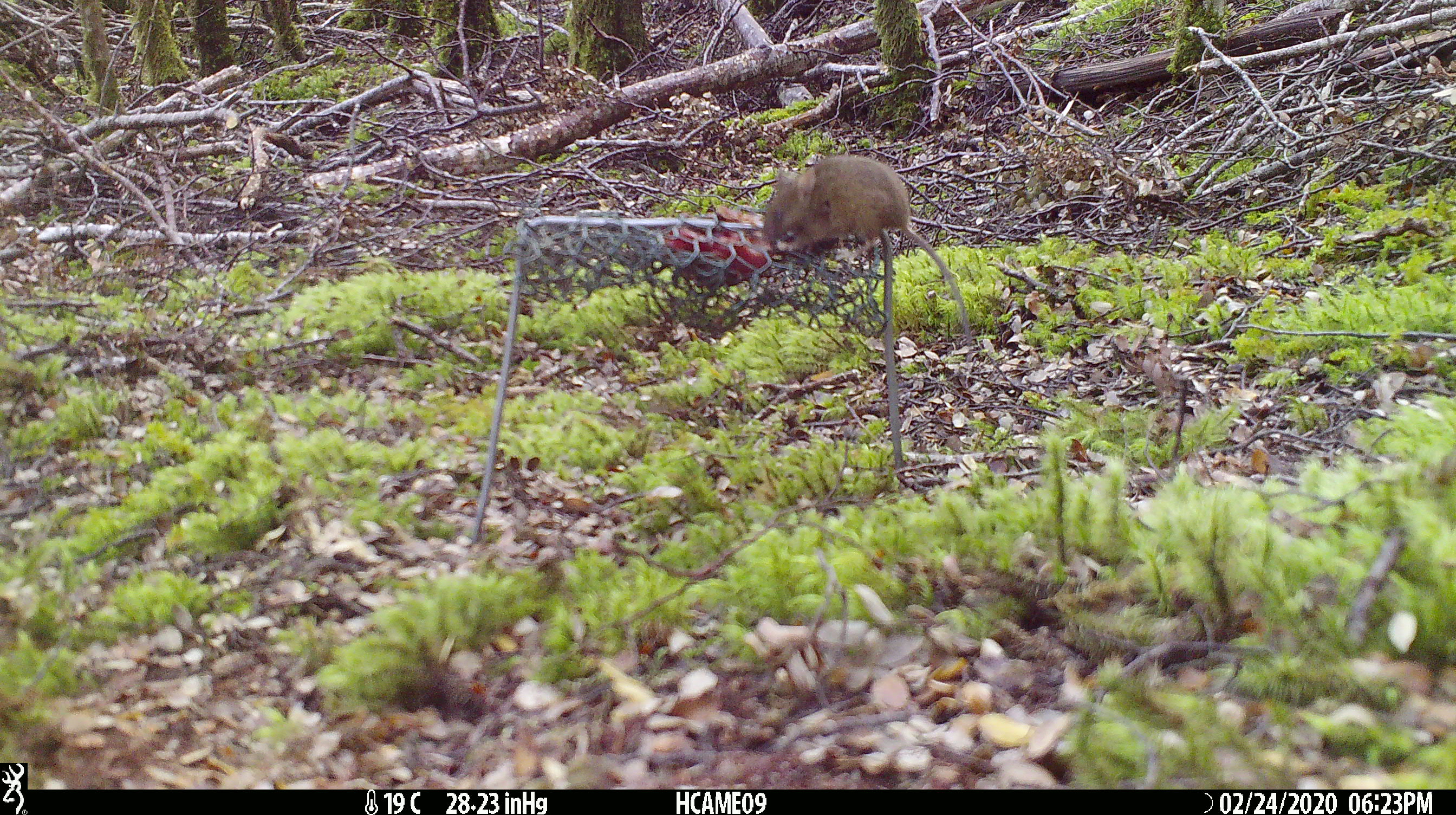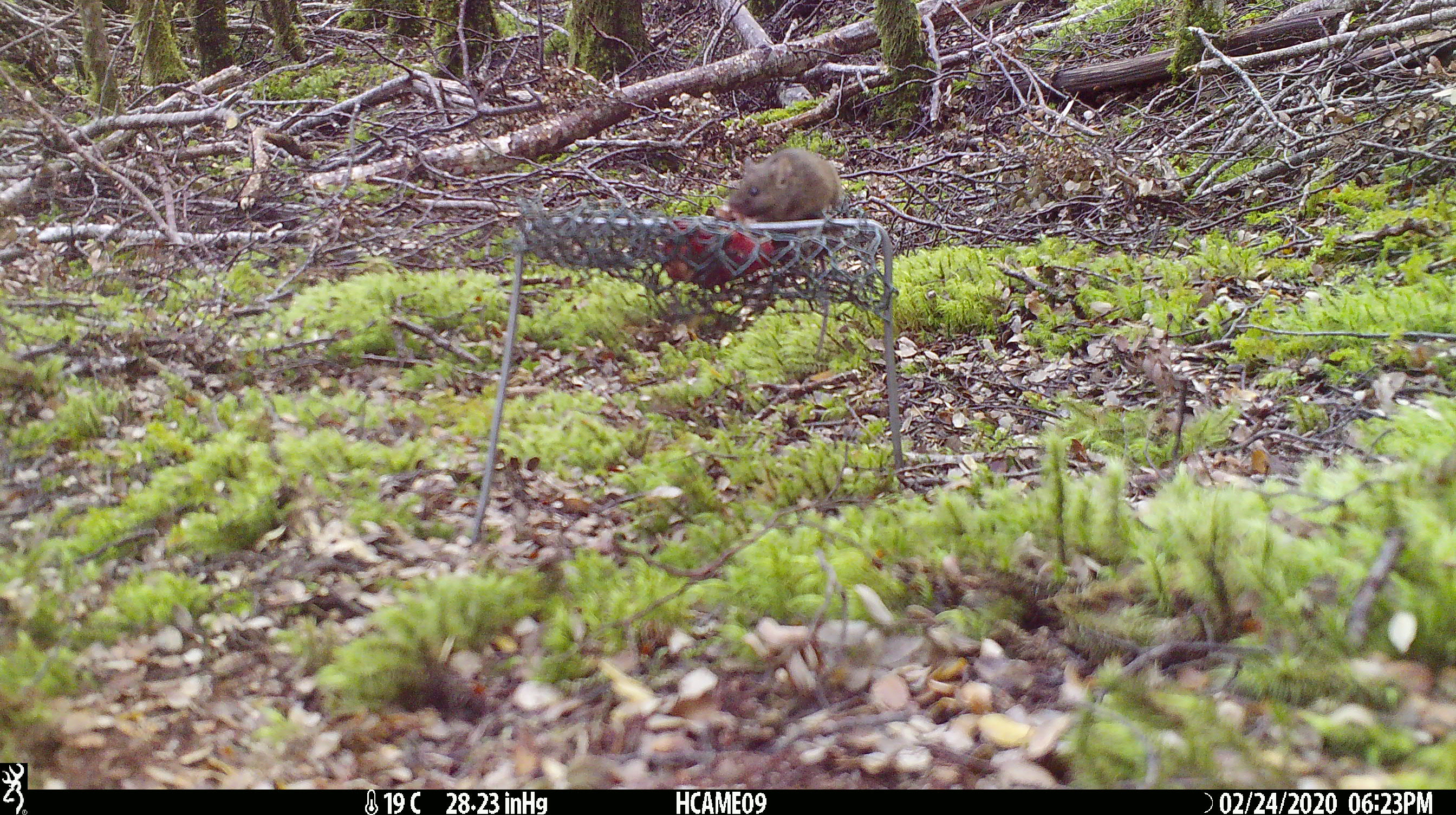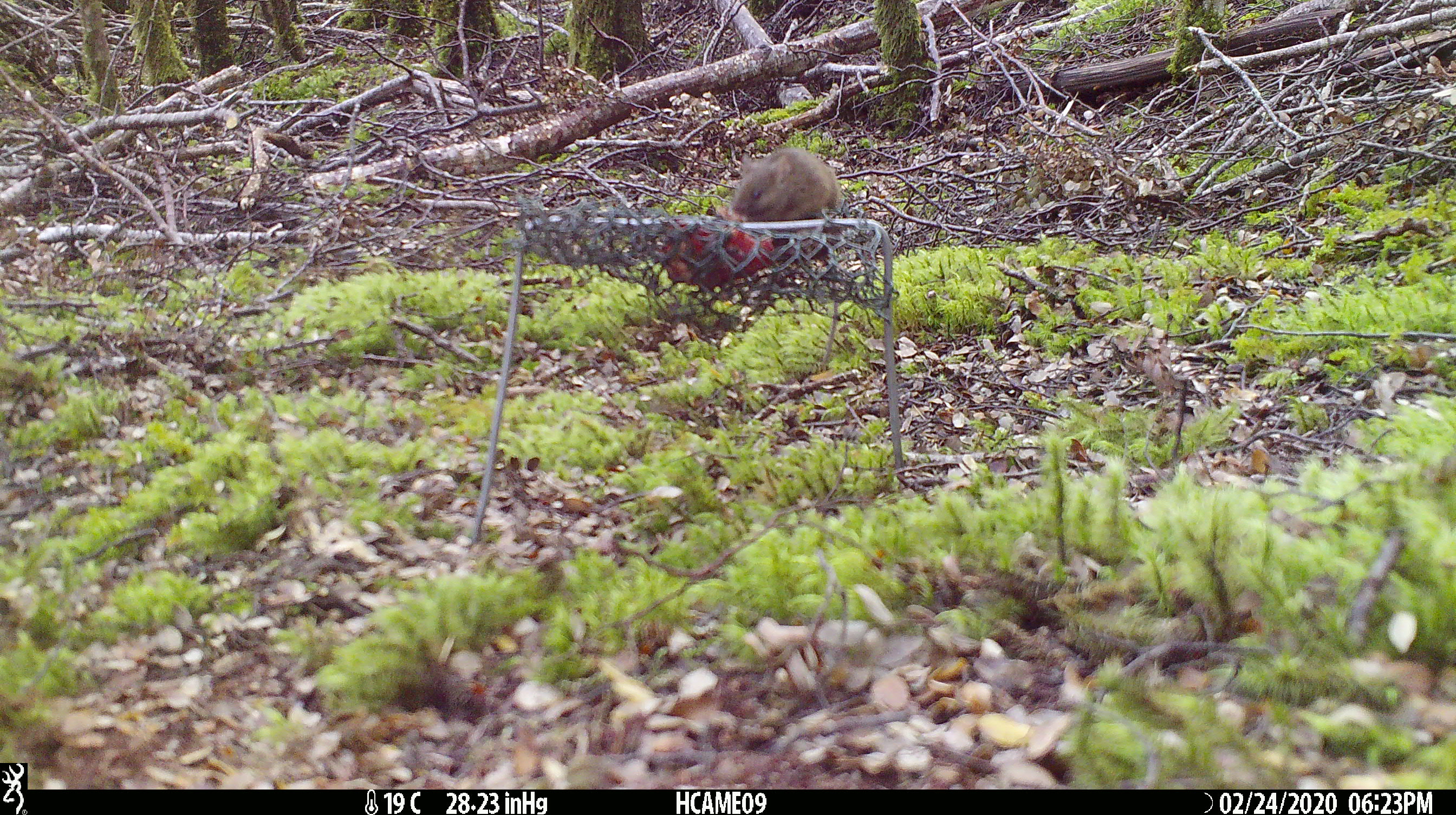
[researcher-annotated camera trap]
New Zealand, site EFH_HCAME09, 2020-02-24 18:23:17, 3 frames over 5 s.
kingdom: Animalia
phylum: Chordata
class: Mammalia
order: Rodentia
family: Muridae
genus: Mus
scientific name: Mus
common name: mouse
Mouse (Mus).